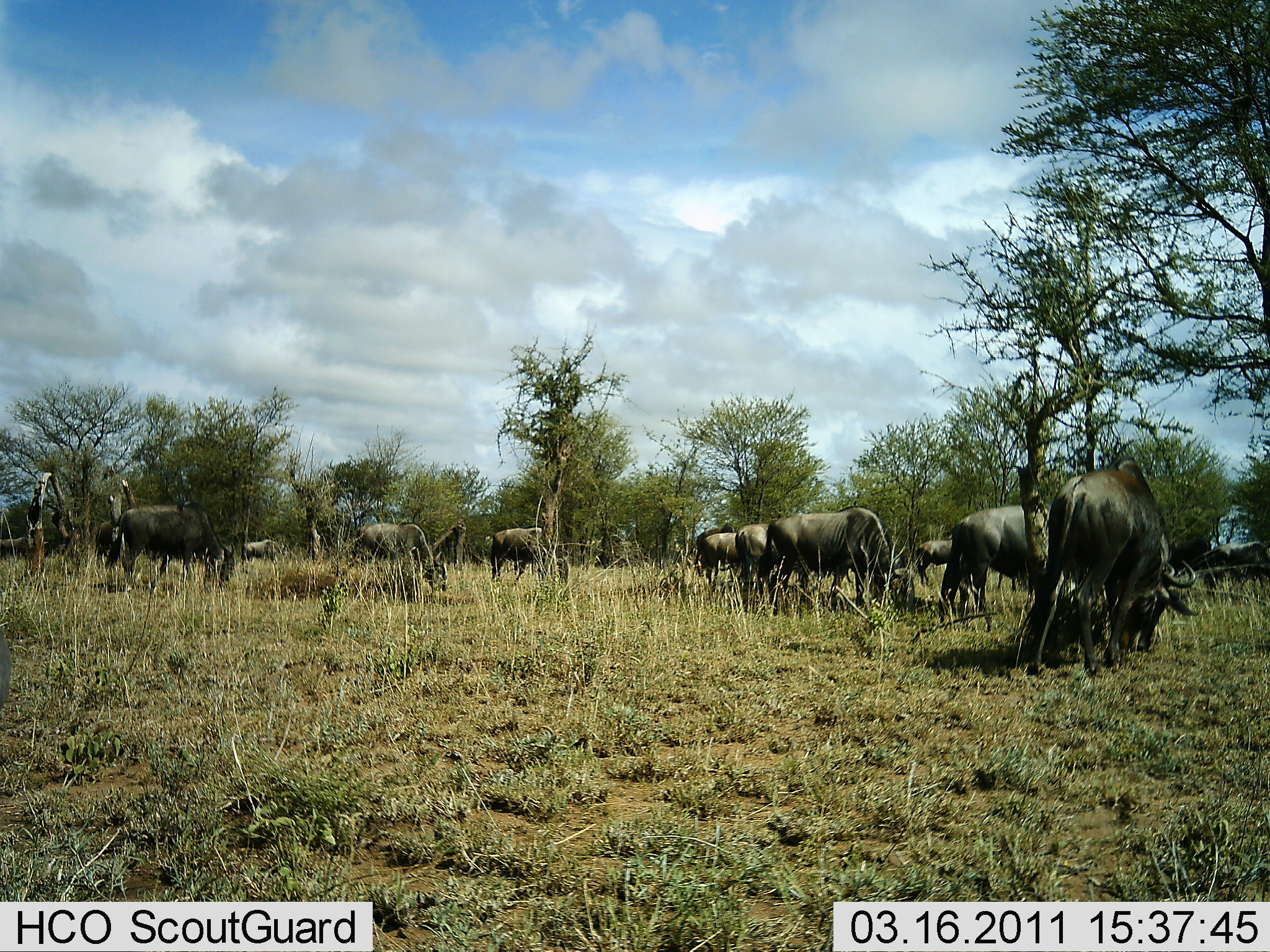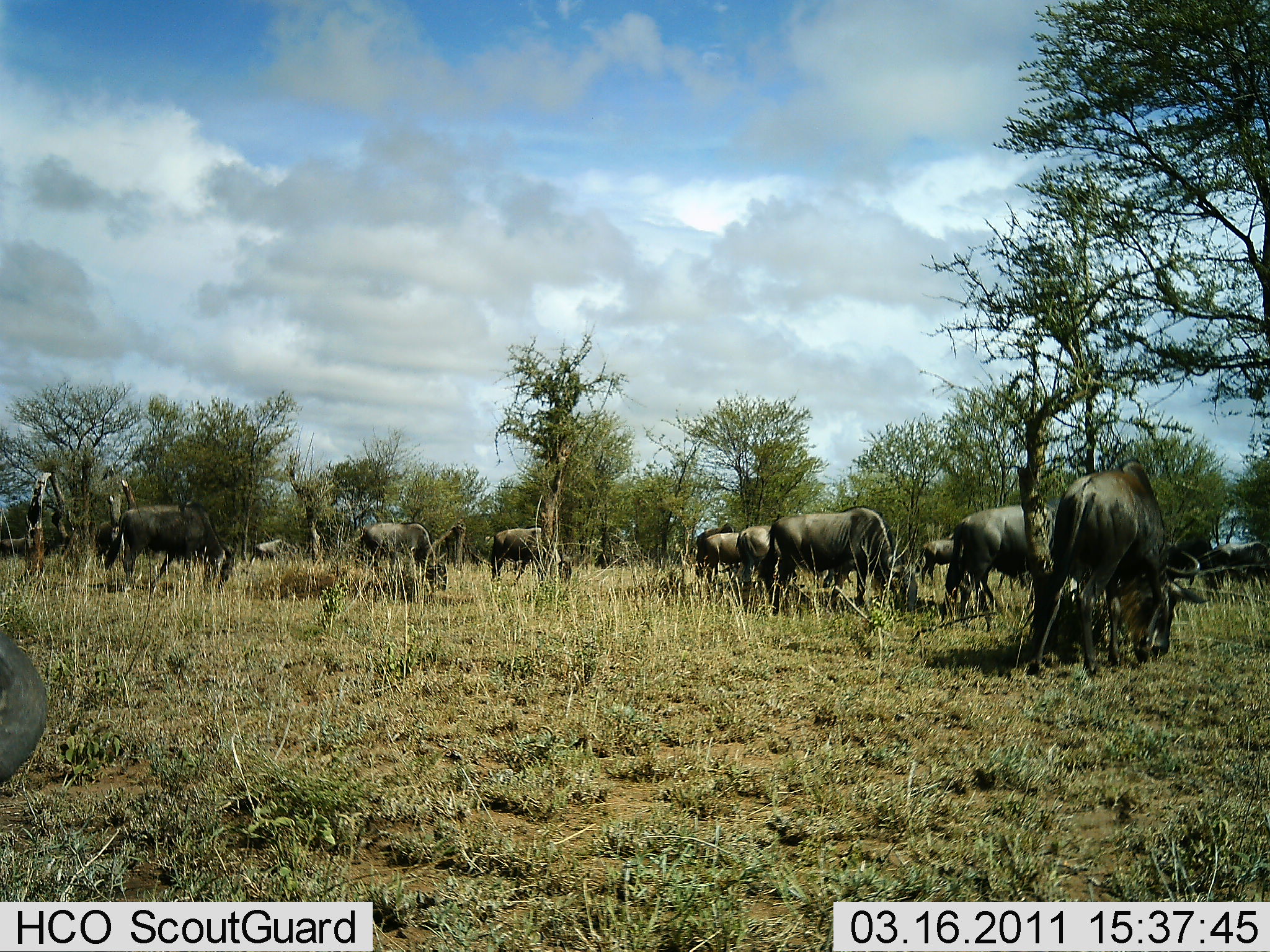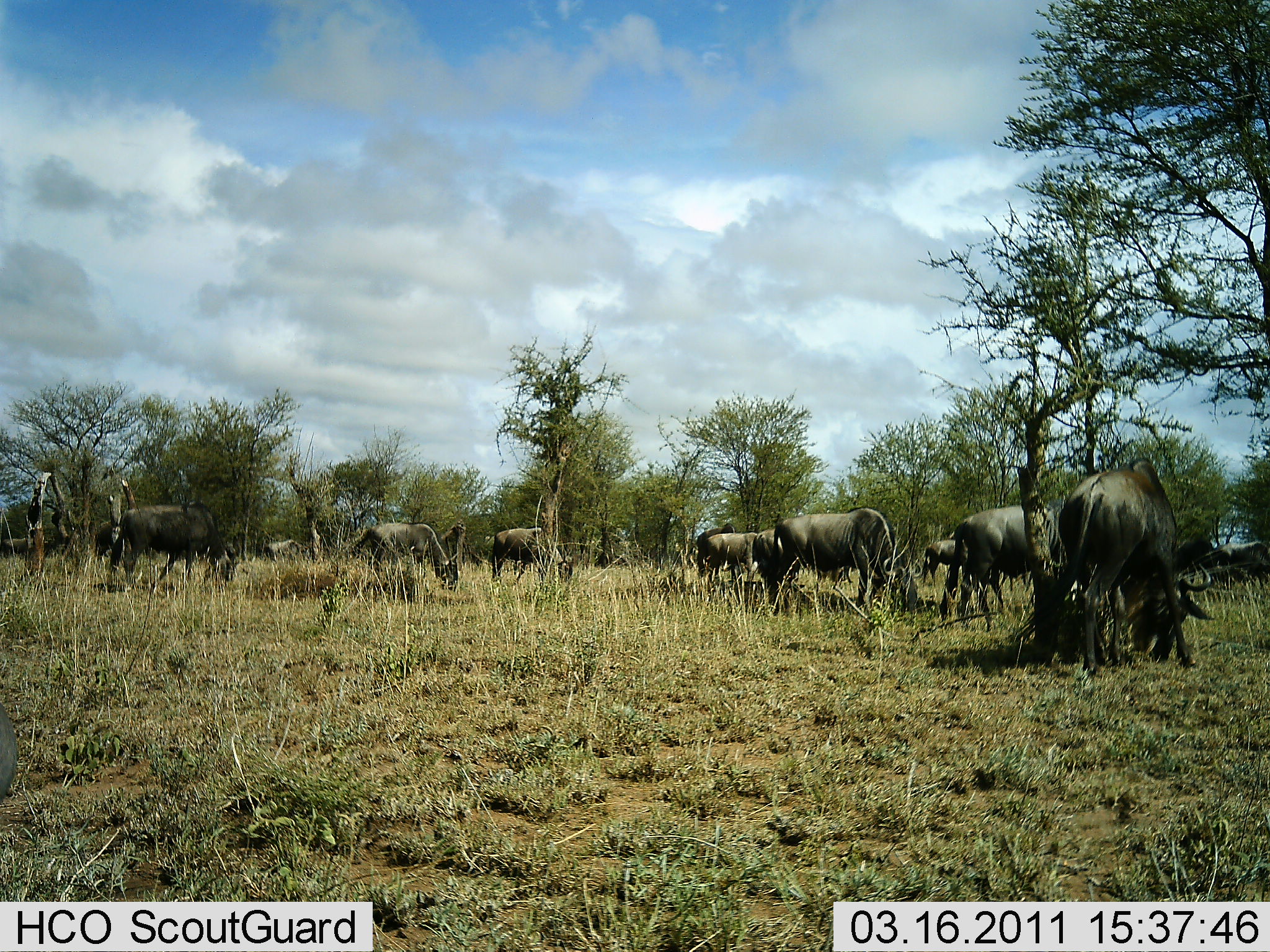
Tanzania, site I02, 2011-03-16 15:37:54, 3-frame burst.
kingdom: Animalia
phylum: Chordata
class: Mammalia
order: Artiodactyla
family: Bovidae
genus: Connochaetes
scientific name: Connochaetes taurinus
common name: blue wildebeest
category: wildebeest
Wildebeest (blue wildebeest) (Connochaetes taurinus), count 11-50. Behavior (volunteer vote fractions): standing 38%, resting 0%, moving 31%, interacting 0%. Young present (vote fraction): 0%. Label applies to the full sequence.